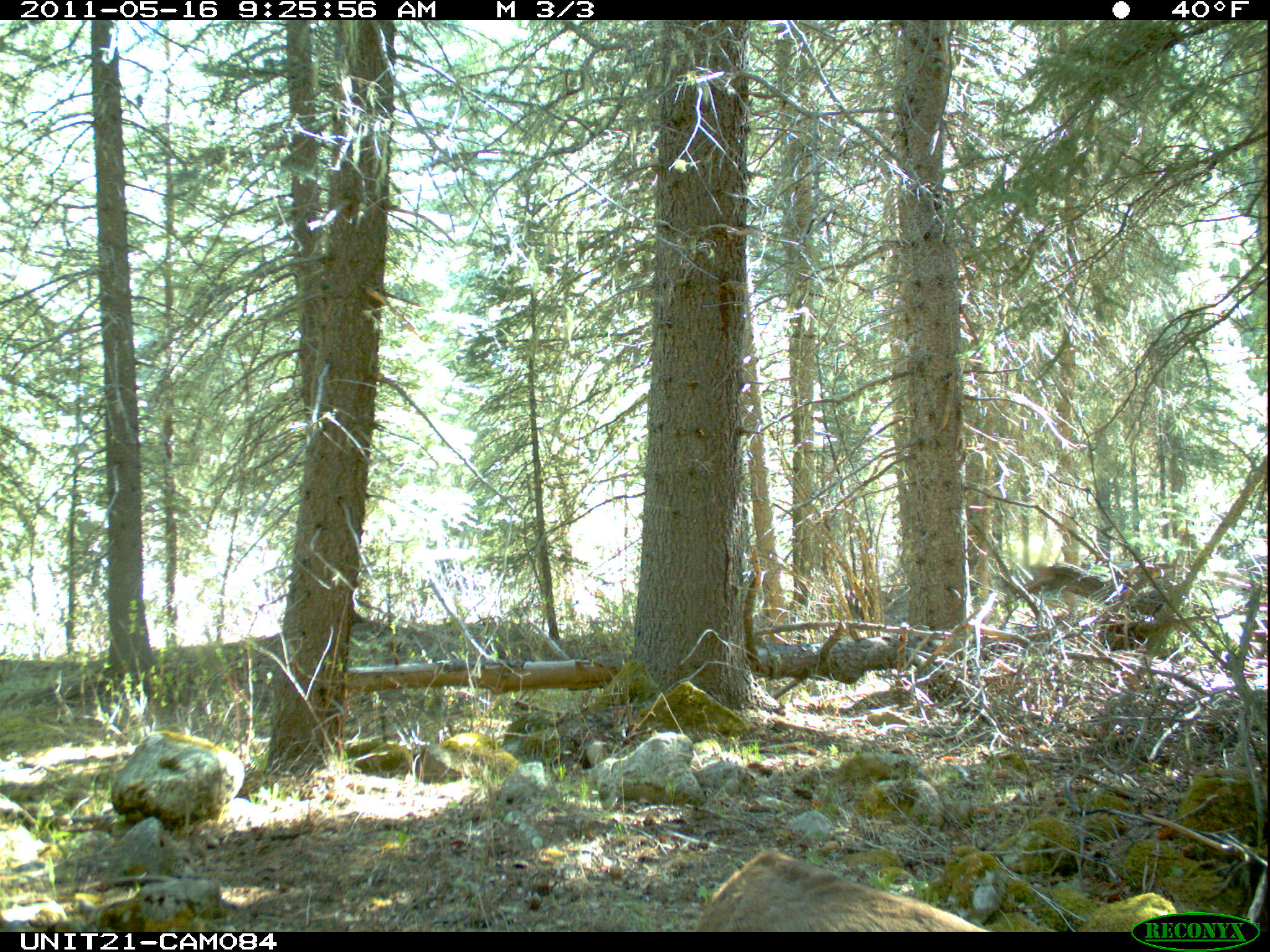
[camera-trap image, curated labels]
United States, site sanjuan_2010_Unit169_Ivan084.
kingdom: Animalia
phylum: Chordata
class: Mammalia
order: Artiodactyla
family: Cervidae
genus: Odocoileus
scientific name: Odocoileus hemionus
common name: mule deer